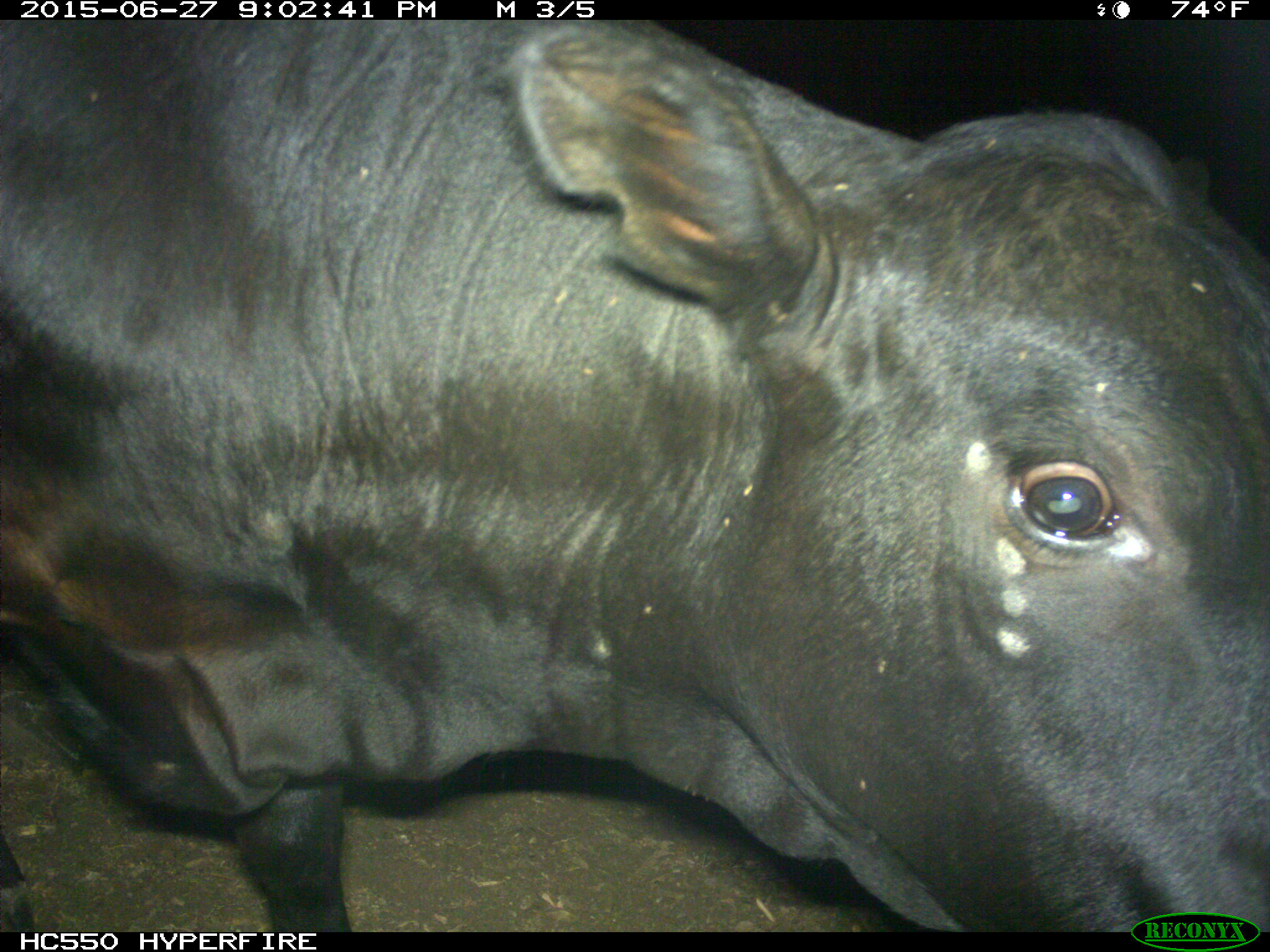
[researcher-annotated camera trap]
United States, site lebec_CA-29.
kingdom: Animalia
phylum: Chordata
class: Mammalia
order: Artiodactyla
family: Bovidae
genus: Bos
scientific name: Bos taurus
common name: domestic cow